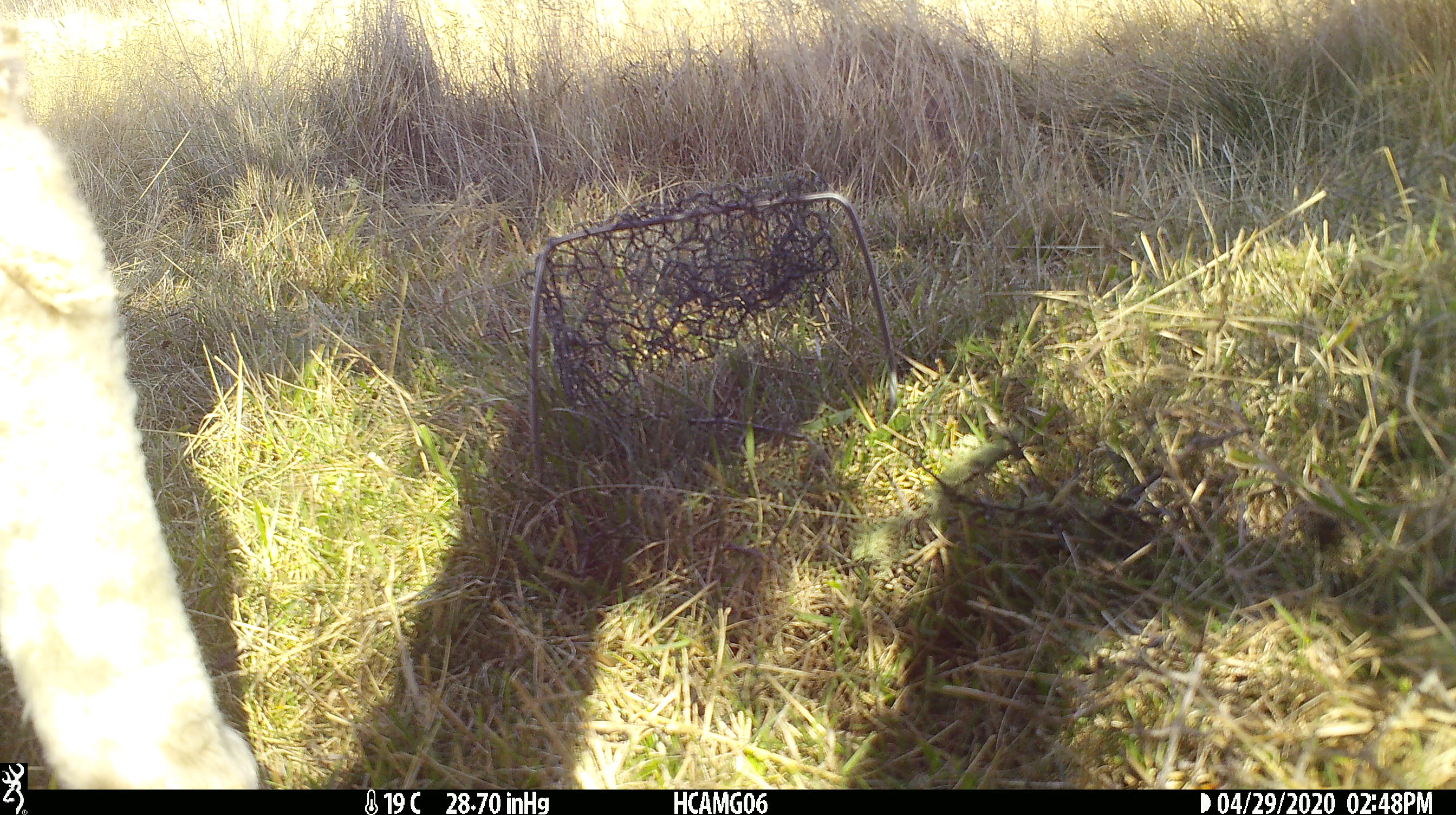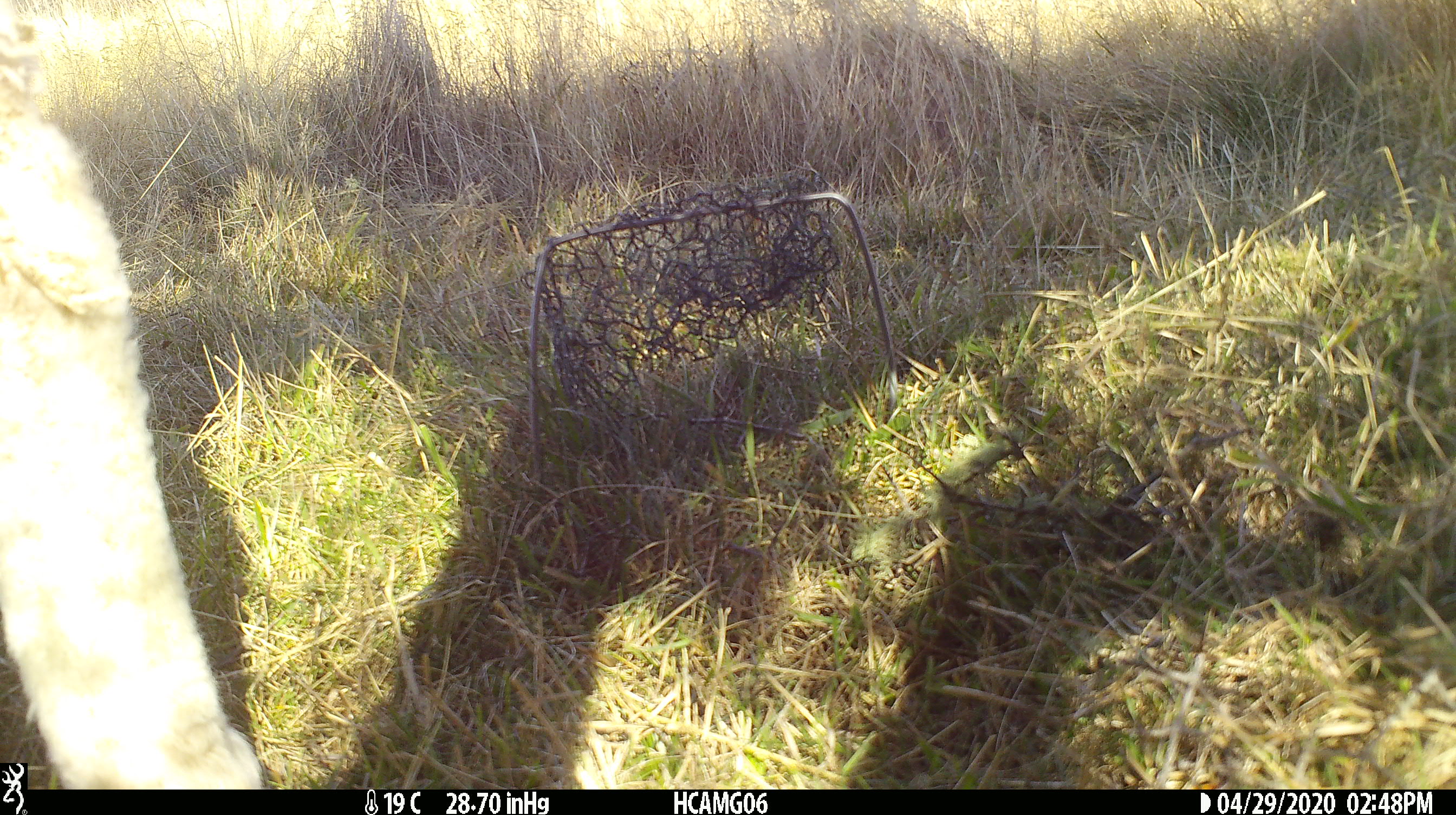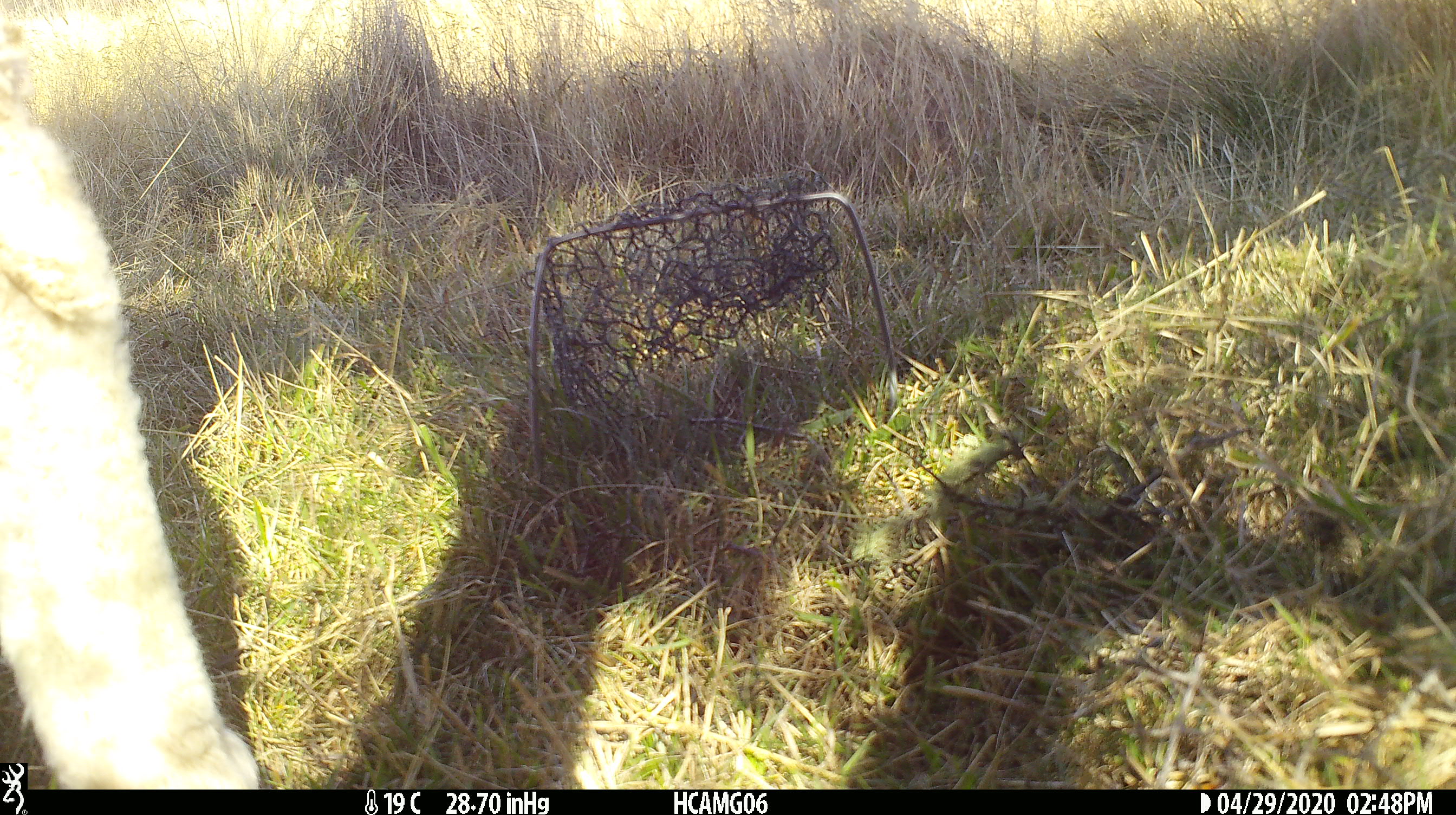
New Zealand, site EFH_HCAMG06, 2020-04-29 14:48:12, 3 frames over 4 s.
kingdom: Animalia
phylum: Chordata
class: Mammalia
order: Artiodactyla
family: Bovidae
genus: Ovis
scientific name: Ovis aries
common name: domestic sheep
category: sheep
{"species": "sheep (domestic sheep) (Ovis aries)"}